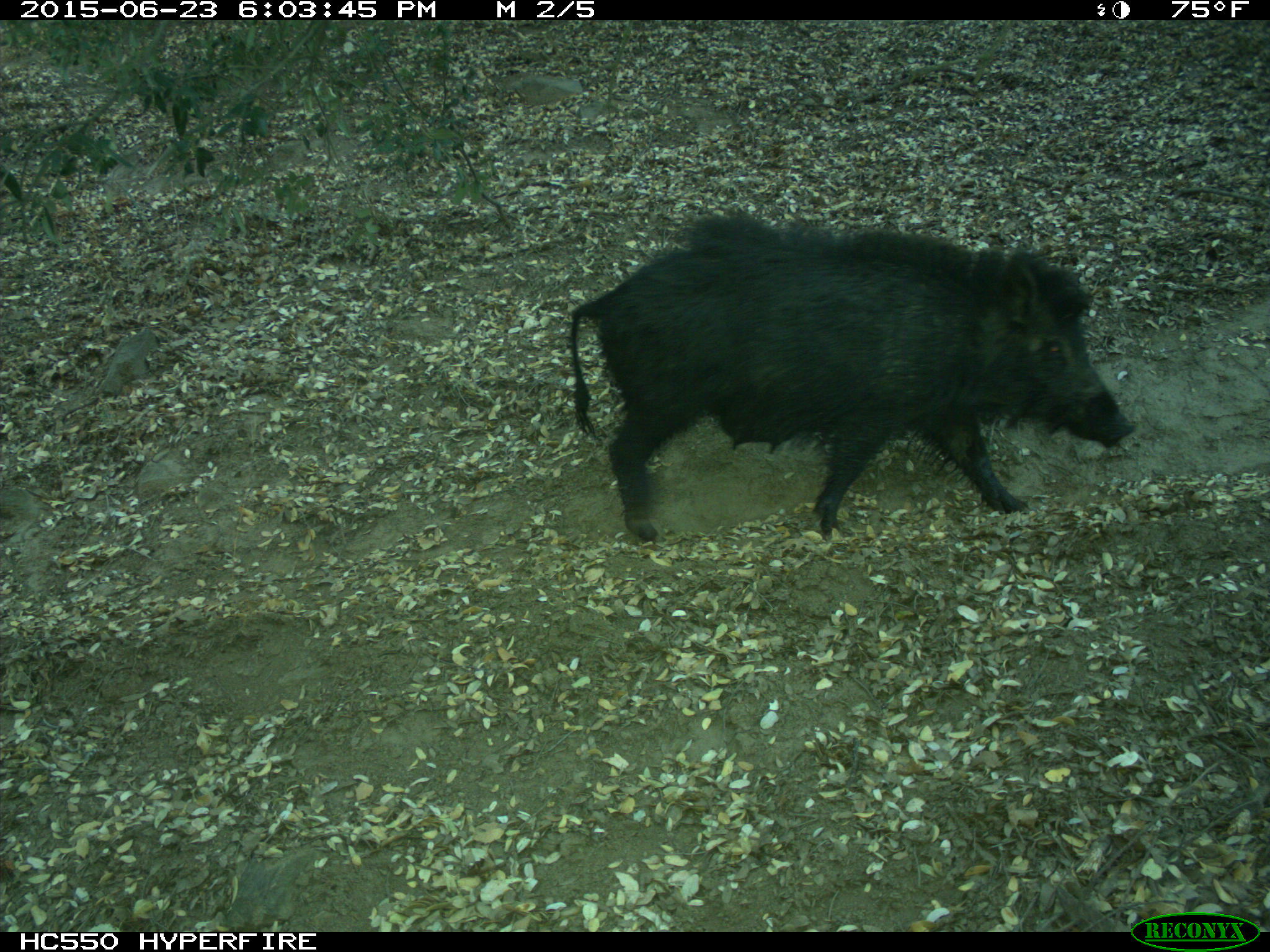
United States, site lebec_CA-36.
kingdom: Animalia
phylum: Chordata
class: Mammalia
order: Artiodactyla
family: Suidae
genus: Sus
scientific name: Sus scrofa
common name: wild boar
Sus scrofa (wild boar).